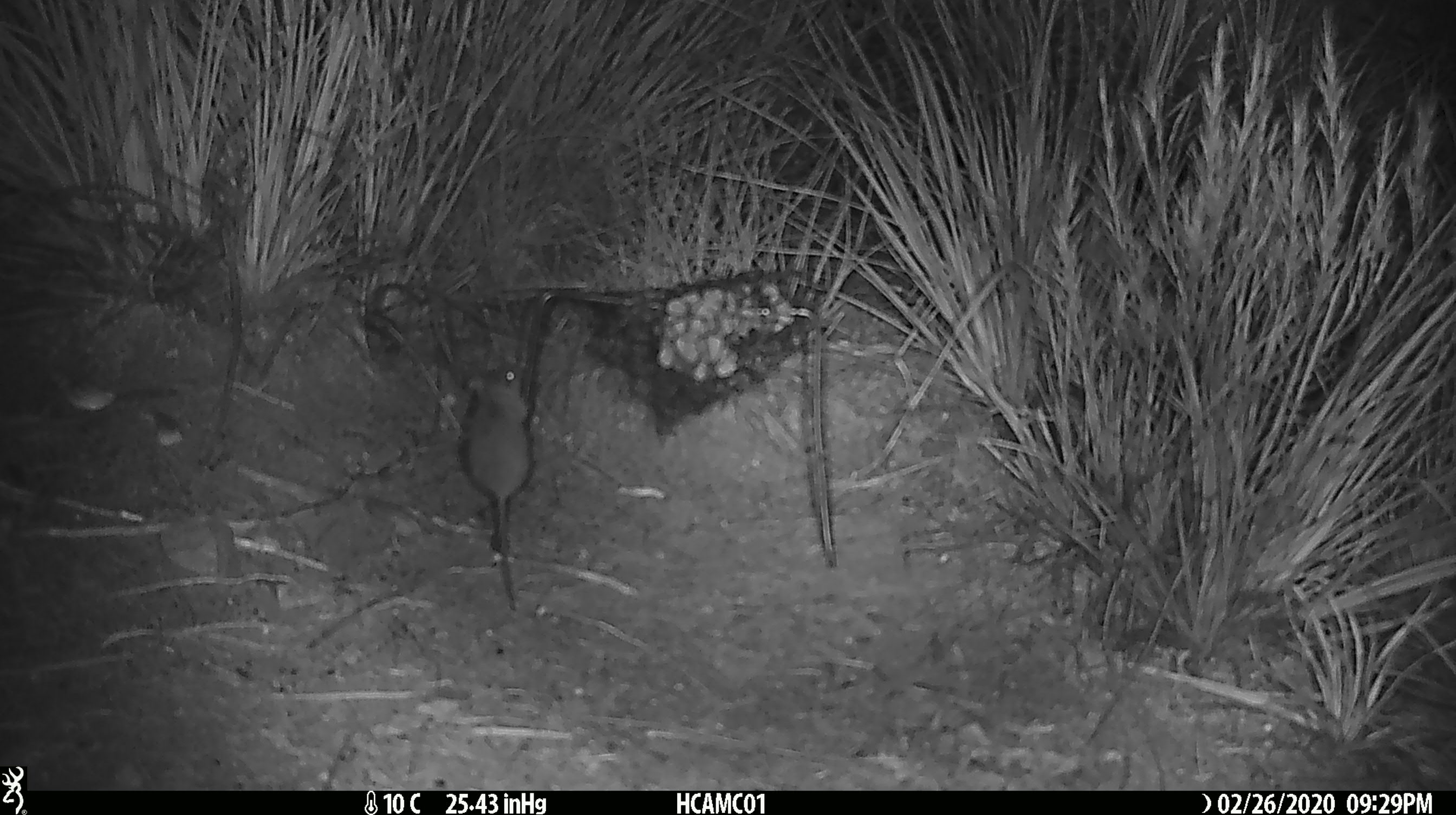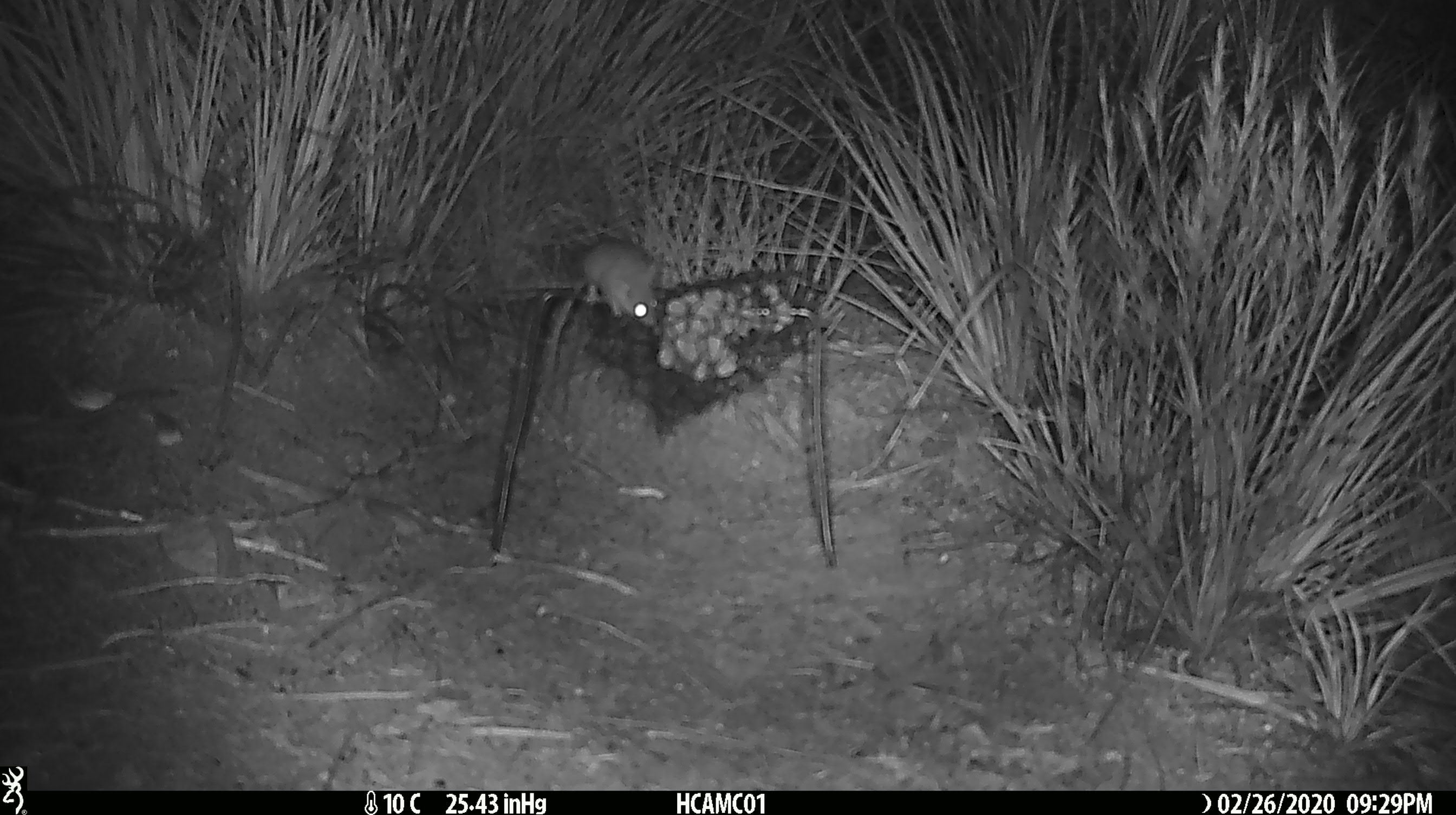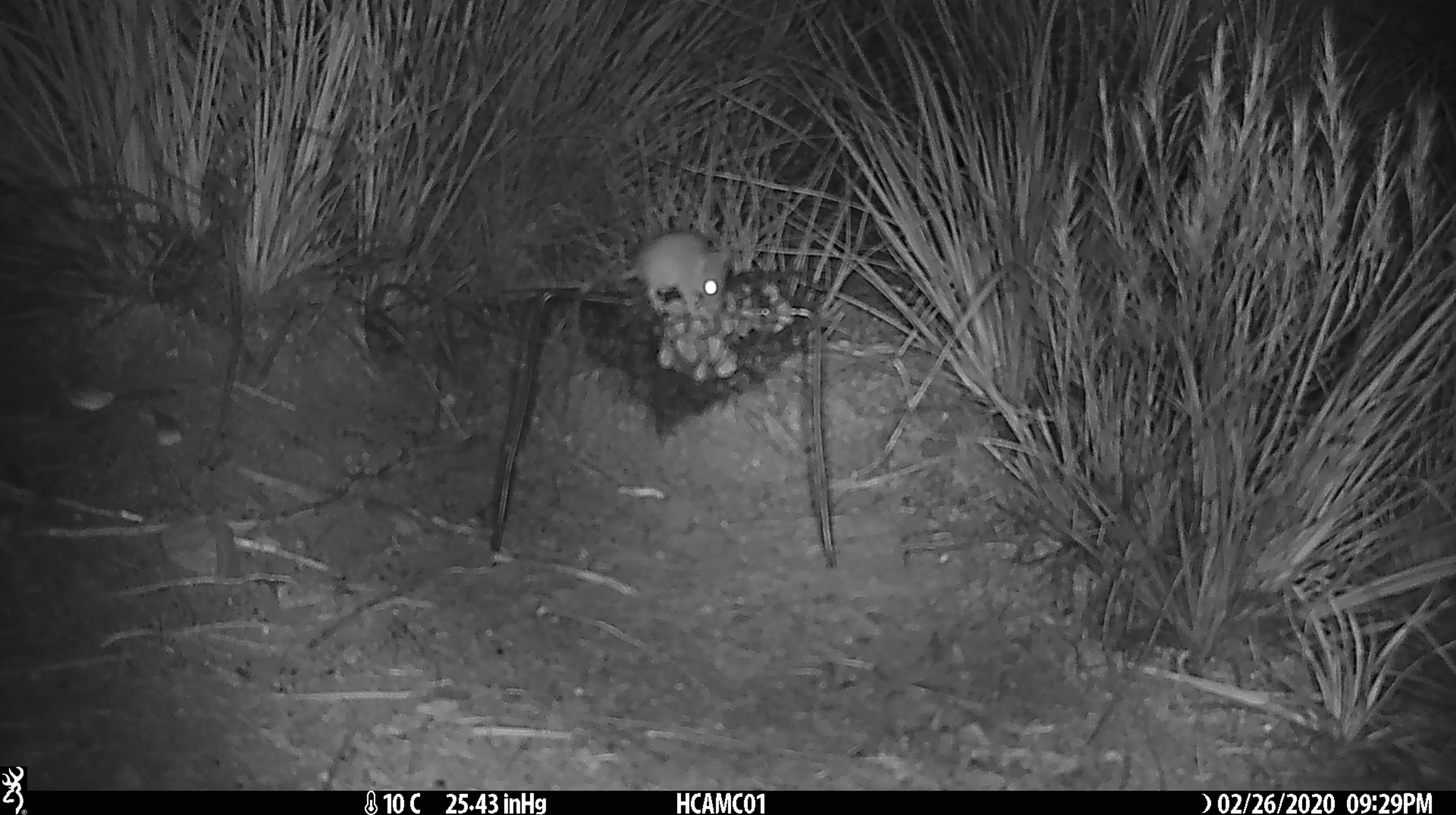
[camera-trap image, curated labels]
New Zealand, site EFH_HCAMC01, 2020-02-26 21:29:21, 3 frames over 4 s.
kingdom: Animalia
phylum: Chordata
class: Mammalia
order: Rodentia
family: Muridae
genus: Mus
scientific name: Mus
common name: mouse